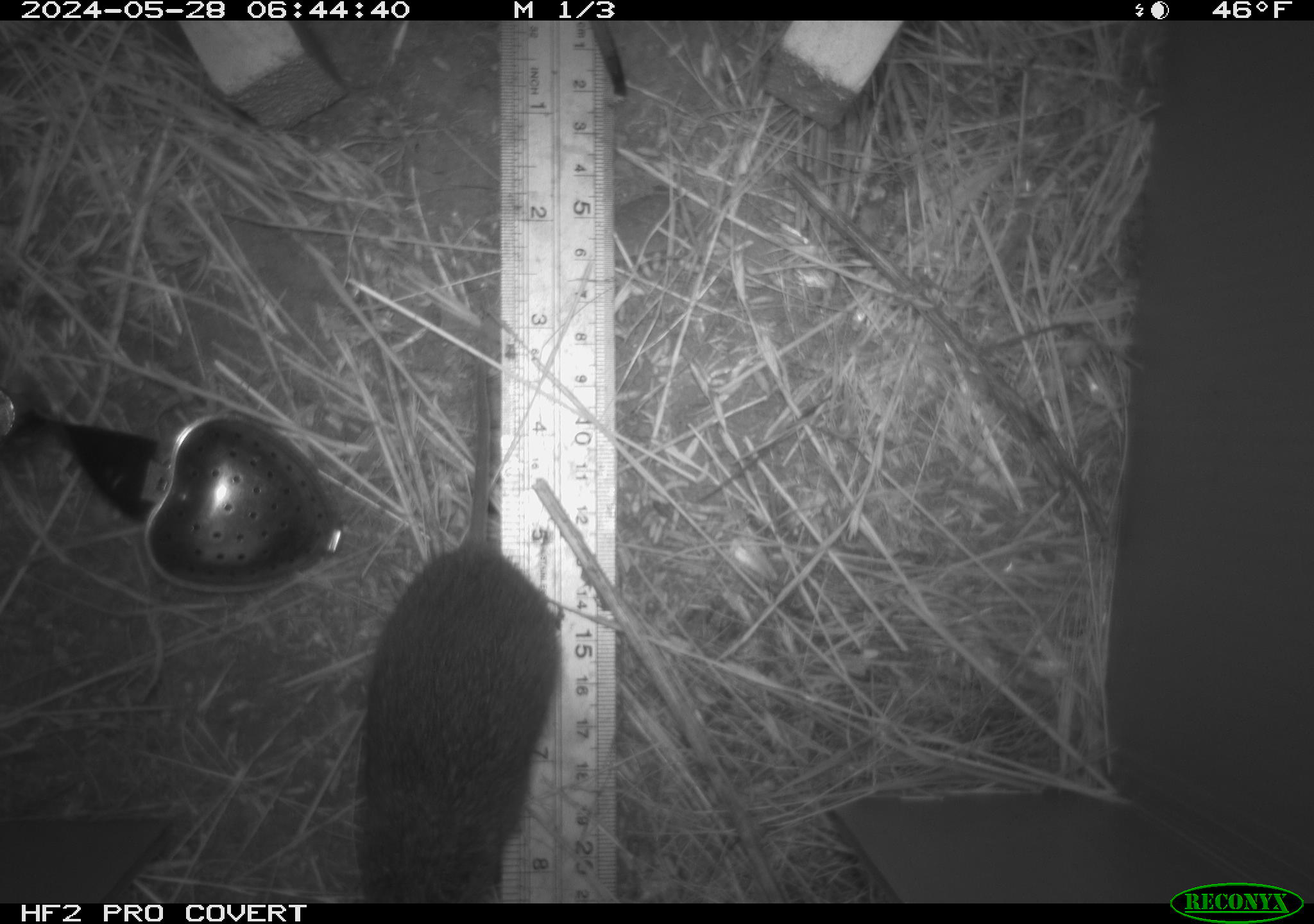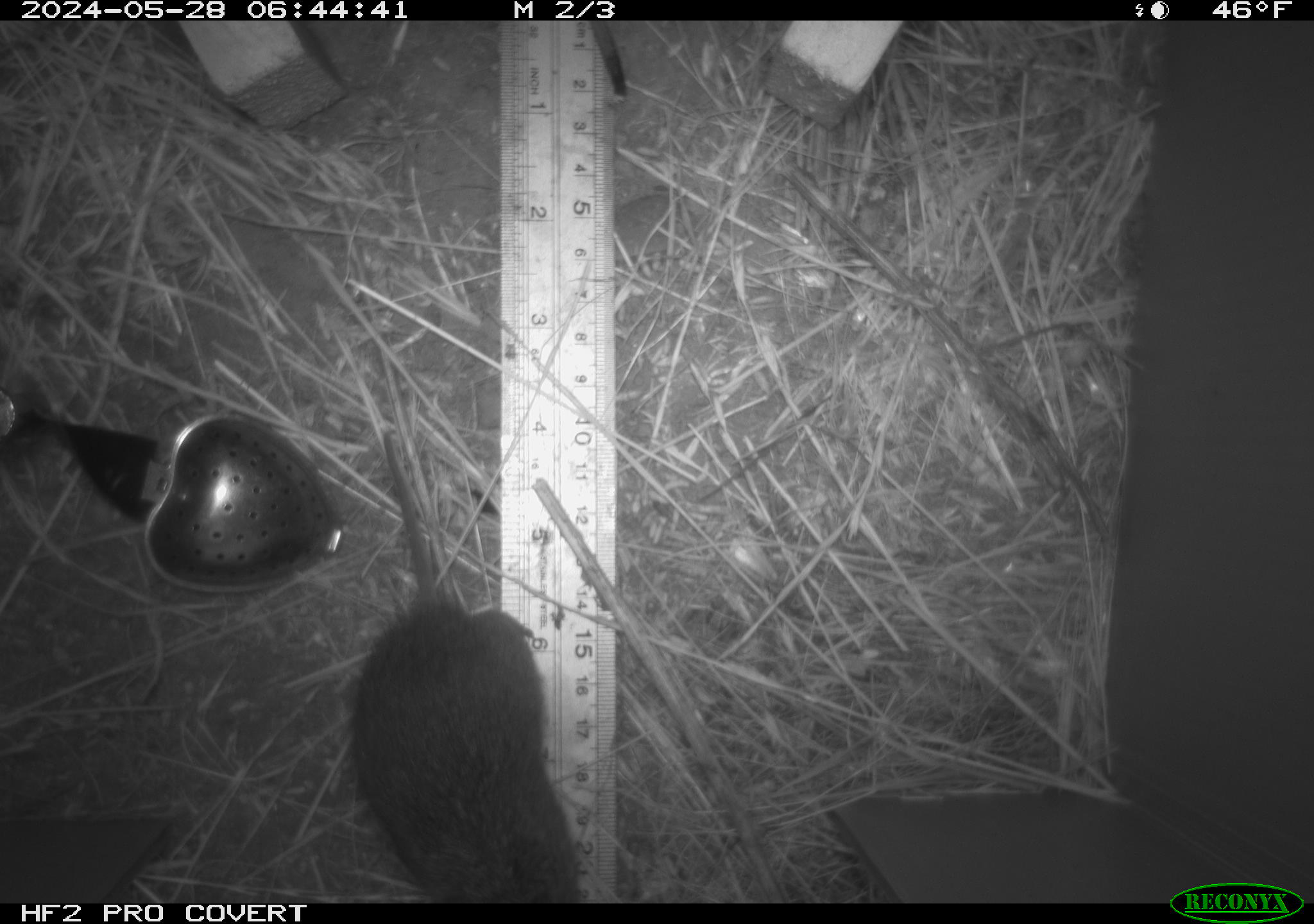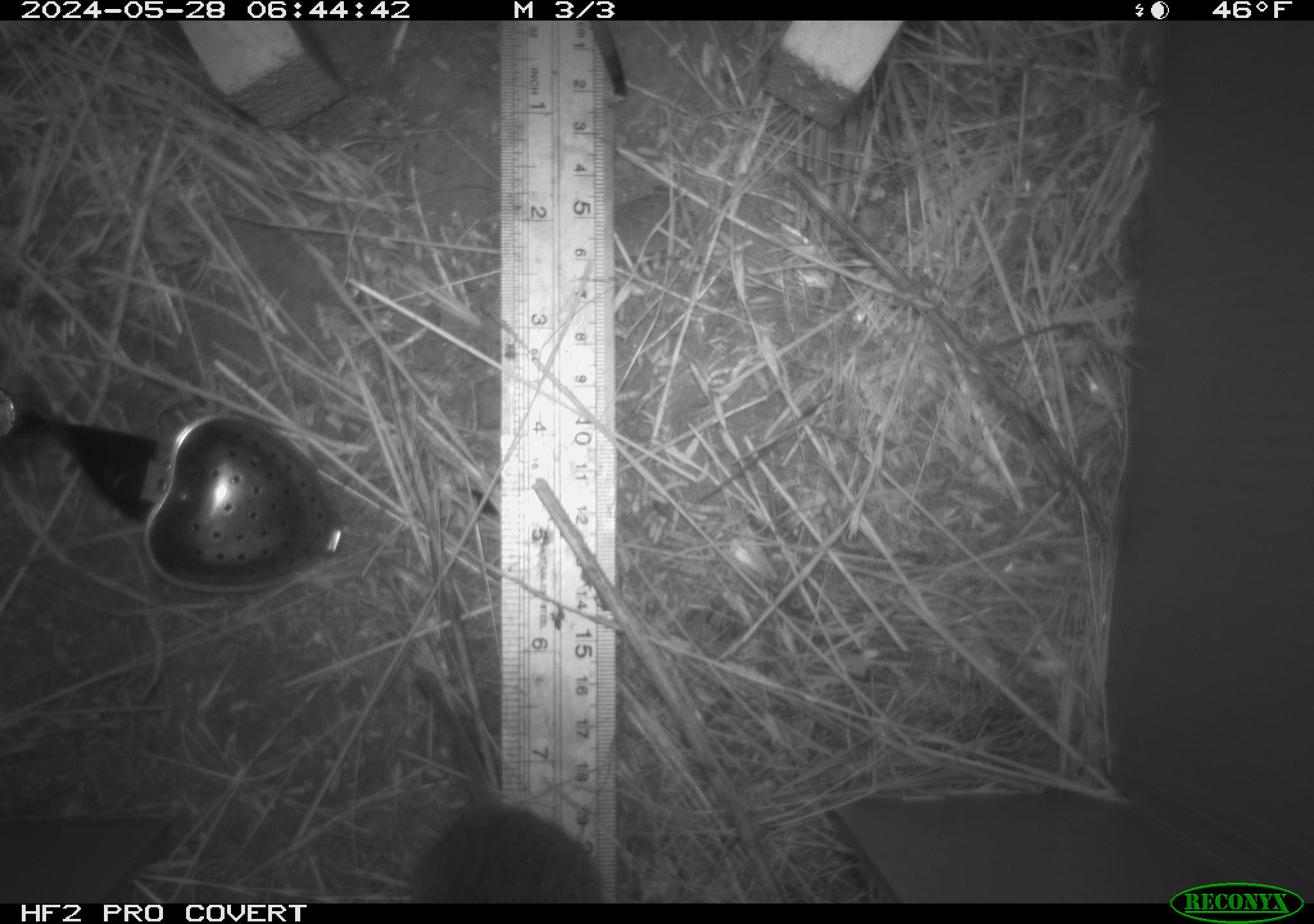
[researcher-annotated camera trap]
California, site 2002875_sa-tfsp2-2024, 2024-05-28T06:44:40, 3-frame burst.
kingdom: Animalia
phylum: Chordata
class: Mammalia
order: Rodentia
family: Cricetidae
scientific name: Arvicolinae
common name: voles, lemmings, and muskrats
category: arvicolinae subfamily